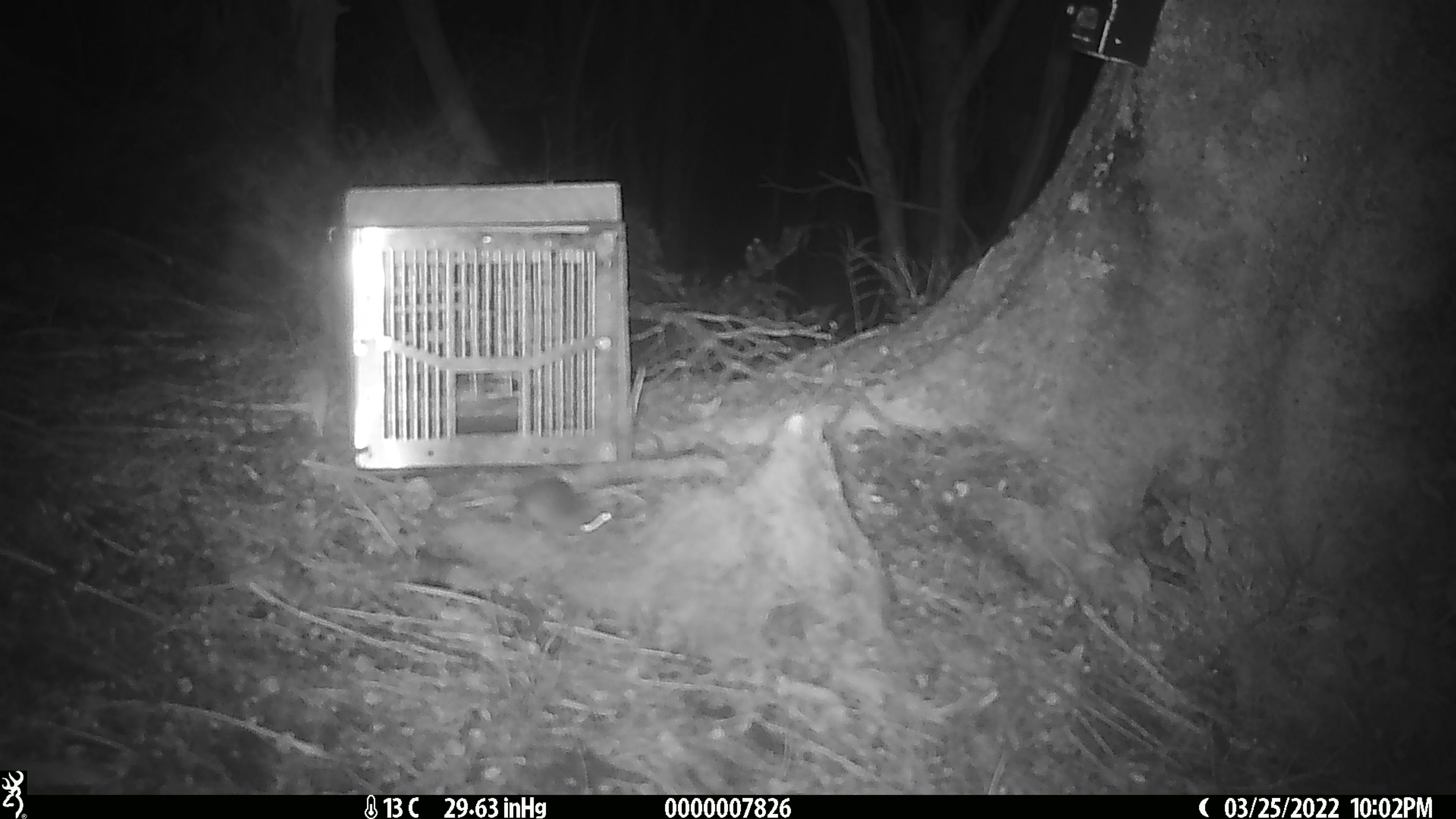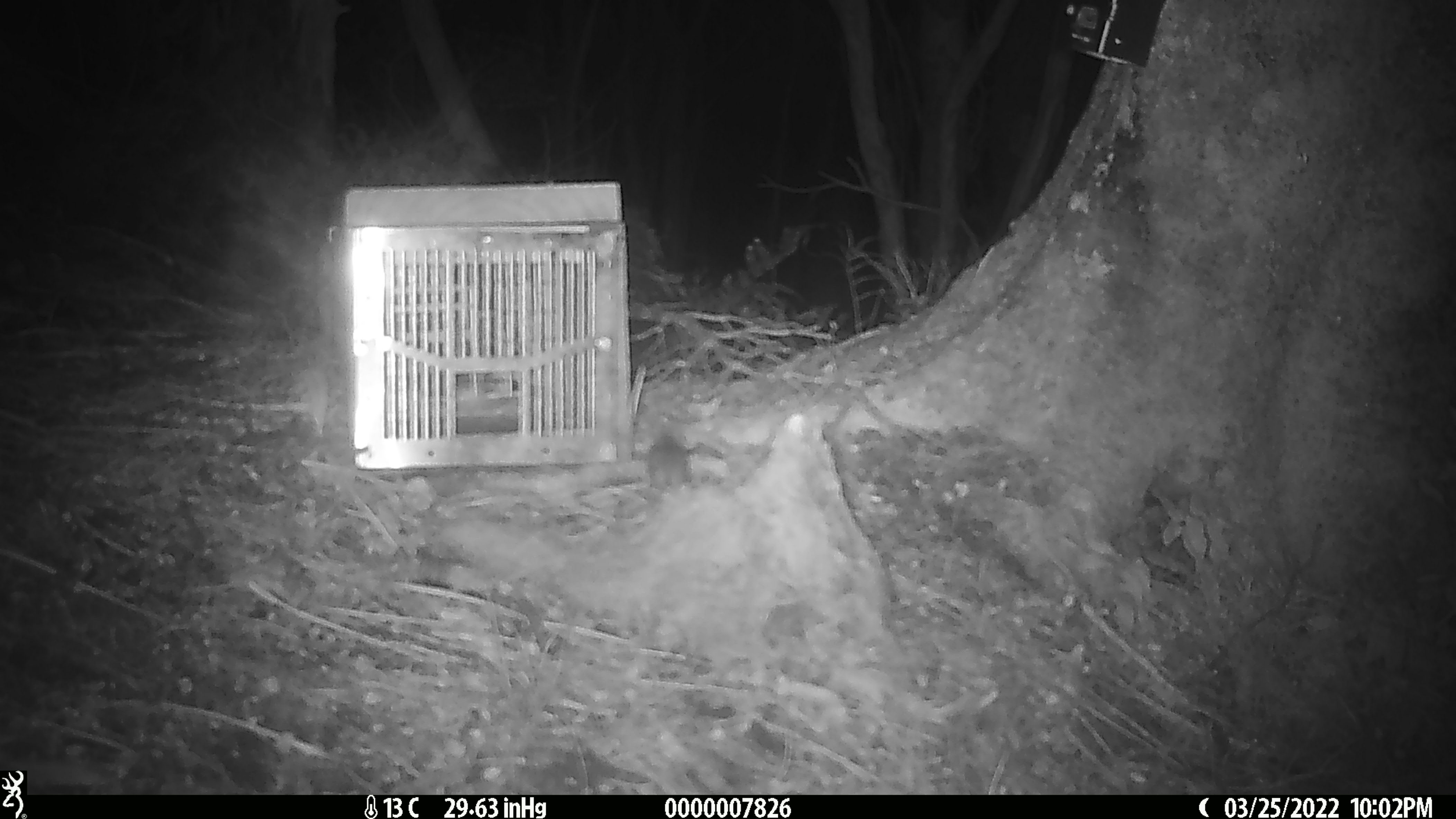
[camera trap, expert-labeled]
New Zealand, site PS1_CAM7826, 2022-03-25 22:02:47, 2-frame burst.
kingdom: Animalia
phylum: Chordata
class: Mammalia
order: Rodentia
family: Muridae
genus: Mus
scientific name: Mus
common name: mouse